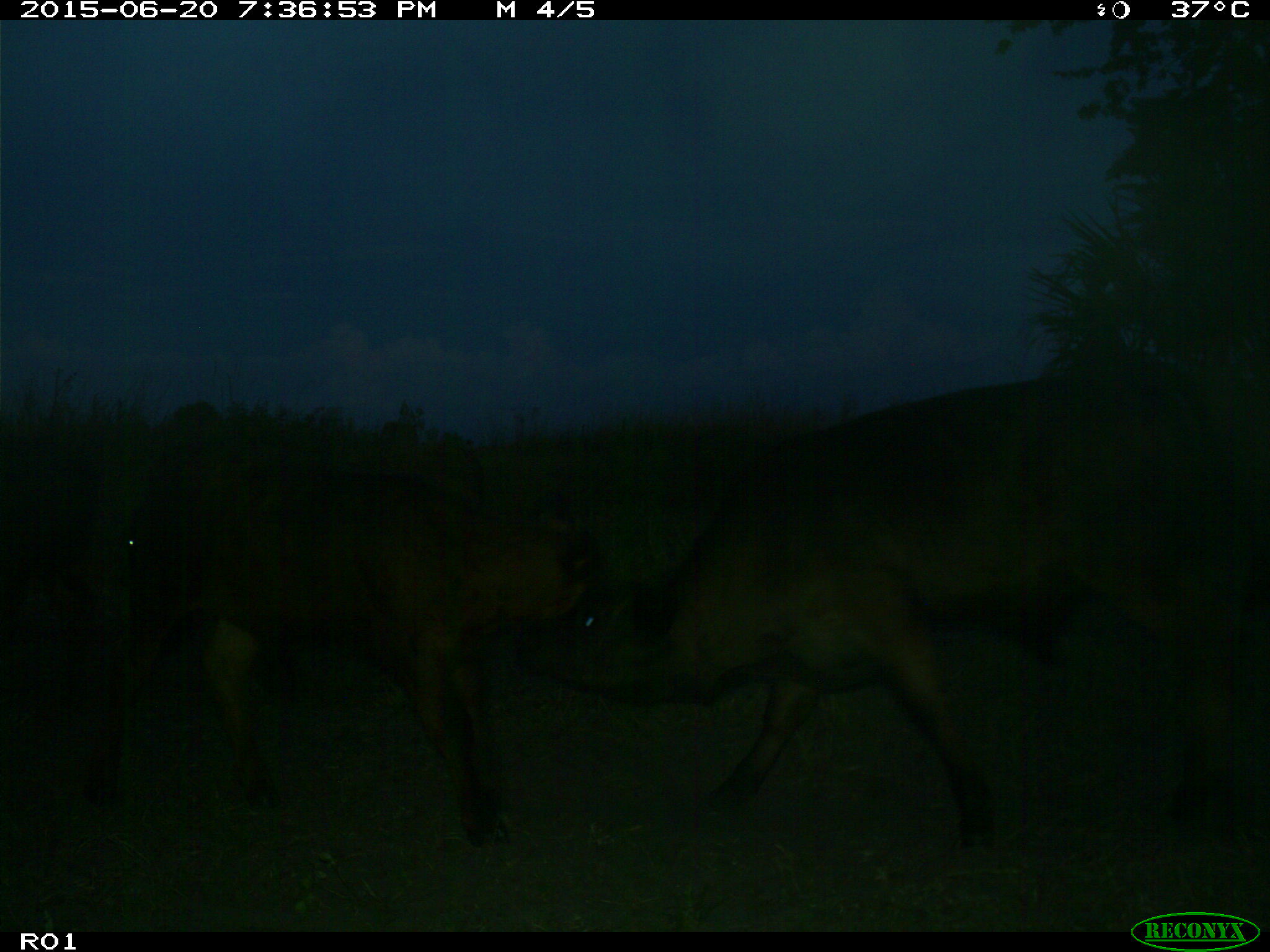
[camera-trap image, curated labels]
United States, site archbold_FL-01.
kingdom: Animalia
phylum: Chordata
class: Mammalia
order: Artiodactyla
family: Bovidae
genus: Bos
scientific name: Bos taurus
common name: domestic cow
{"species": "Bos taurus (domestic cow)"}